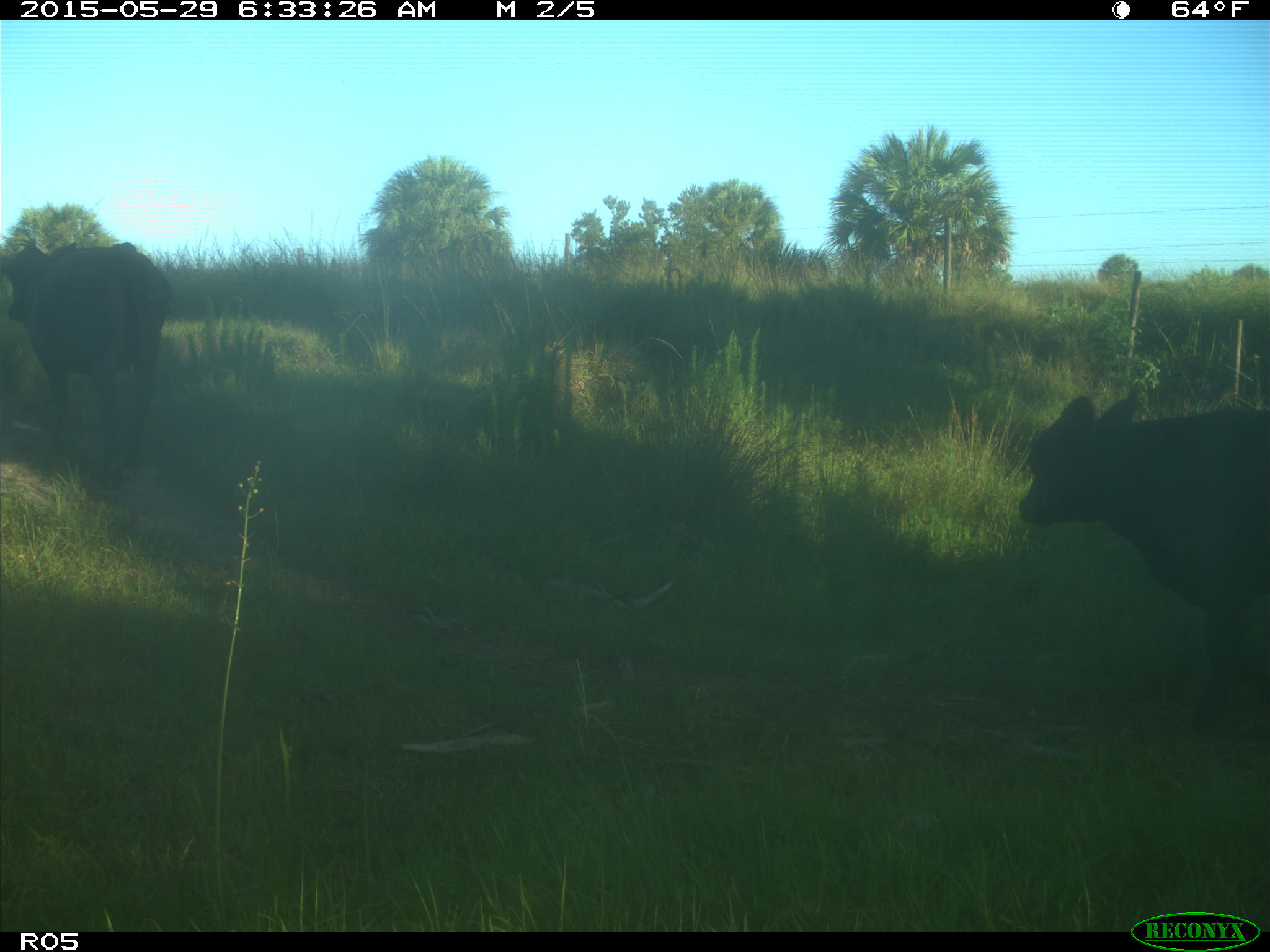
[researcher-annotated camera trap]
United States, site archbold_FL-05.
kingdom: Animalia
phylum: Chordata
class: Mammalia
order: Artiodactyla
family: Bovidae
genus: Bos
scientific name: Bos taurus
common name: domestic cow